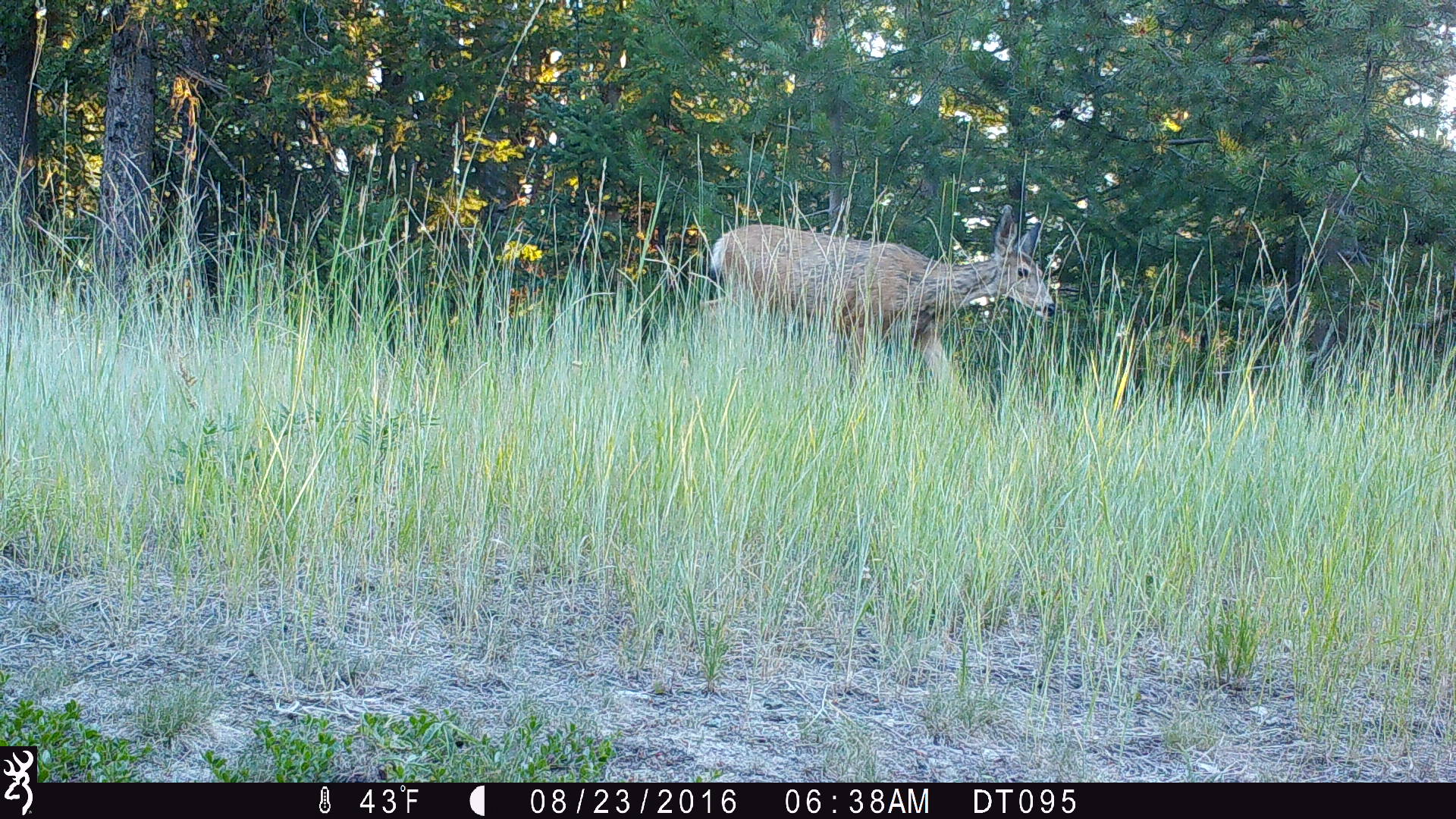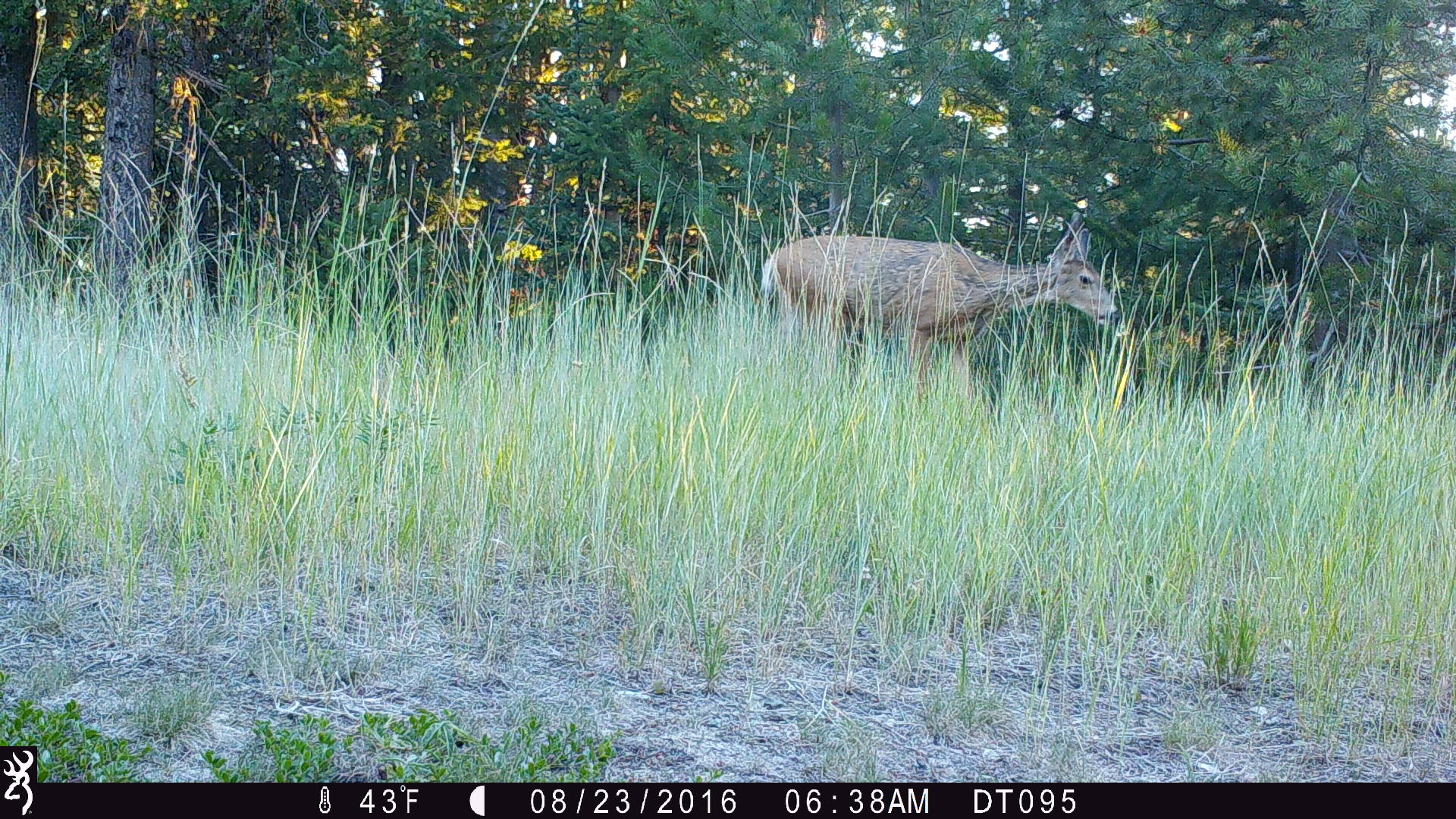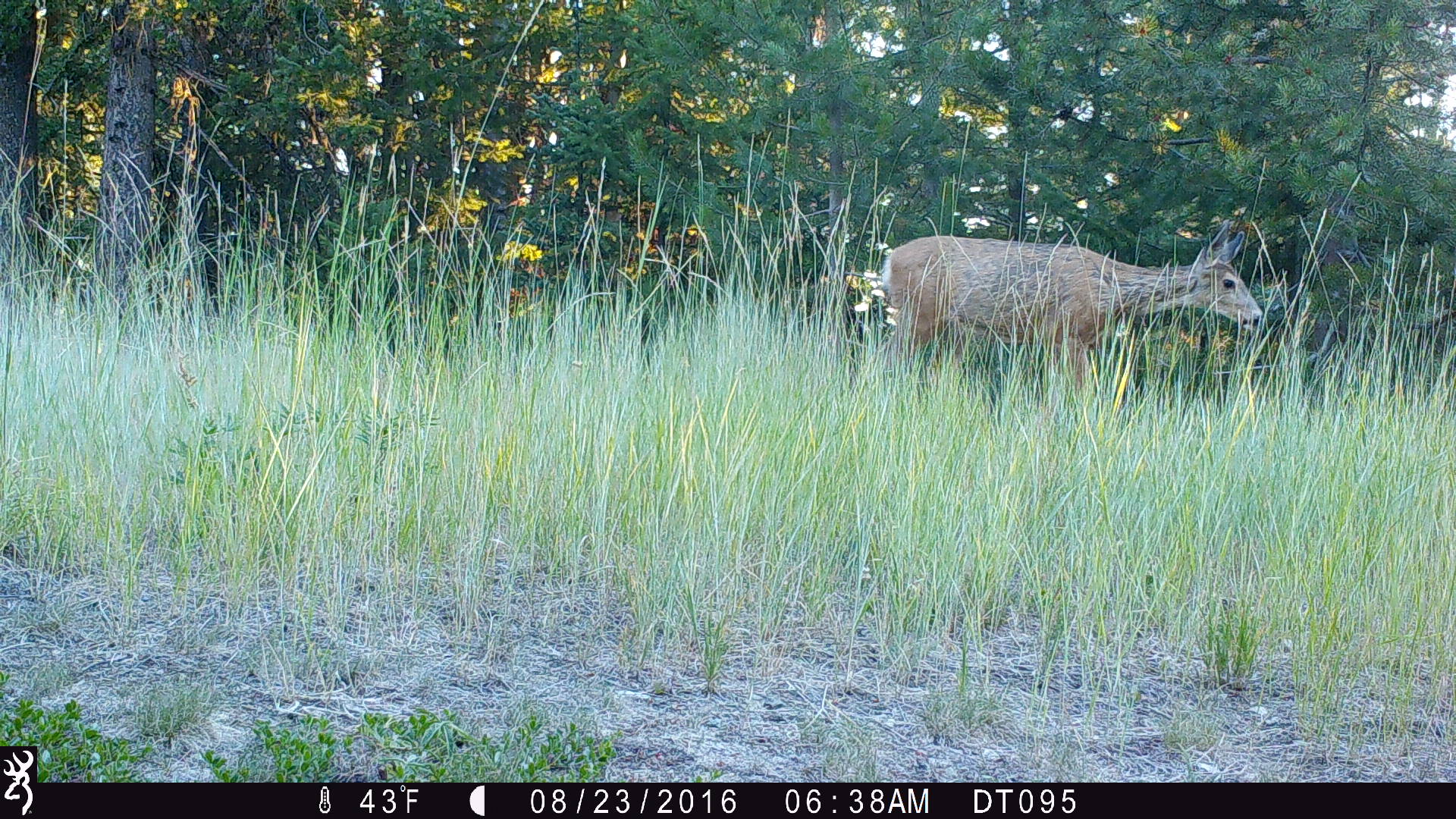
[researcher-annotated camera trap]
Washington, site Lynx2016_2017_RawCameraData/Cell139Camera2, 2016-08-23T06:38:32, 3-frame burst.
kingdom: Animalia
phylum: Chordata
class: Mammalia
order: Artiodactyla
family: Cervidae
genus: Odocoileus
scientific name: Odocoileus hemionus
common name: mule deer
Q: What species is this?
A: Odocoileus hemionus (mule deer).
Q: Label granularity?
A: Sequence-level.